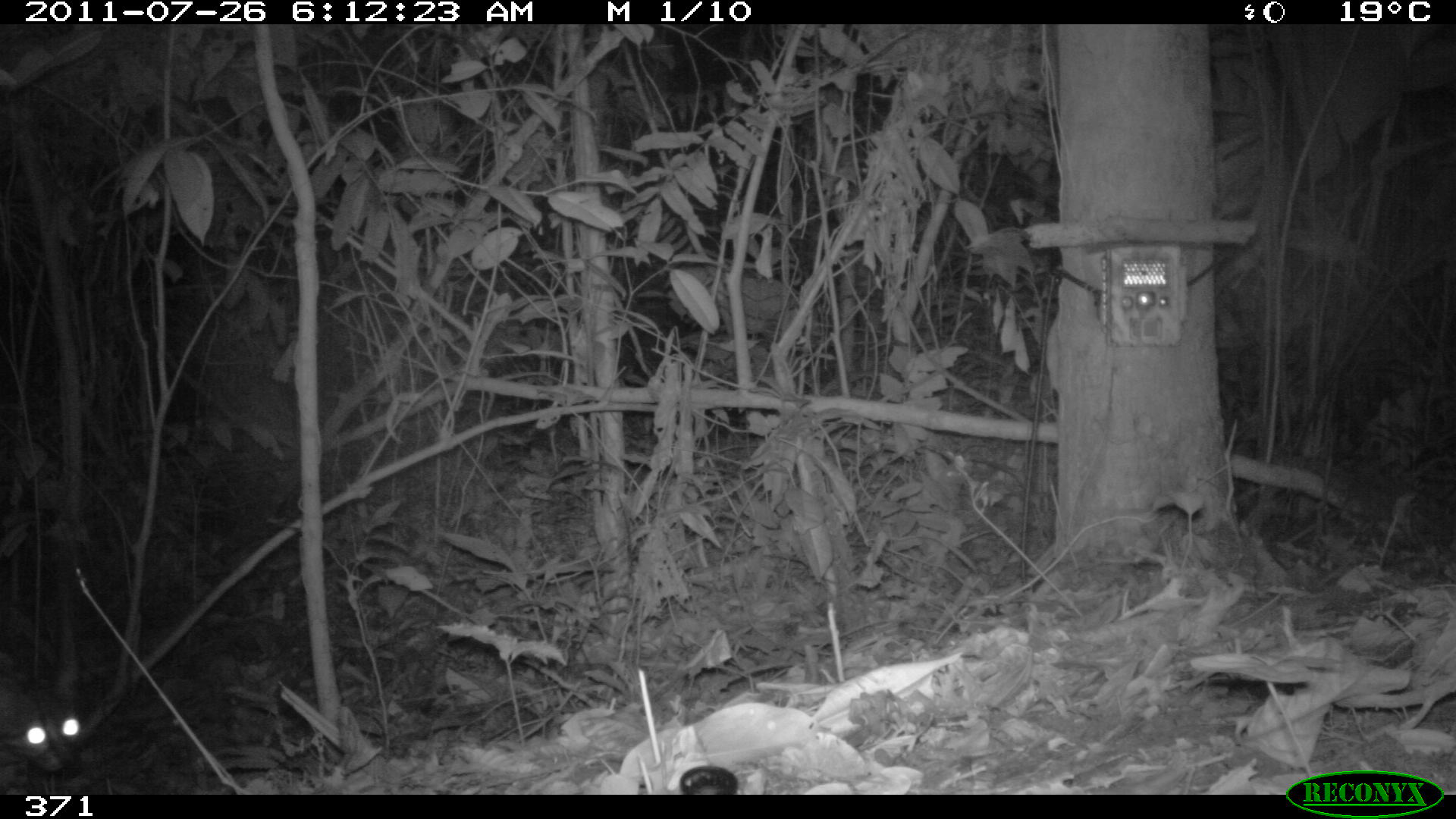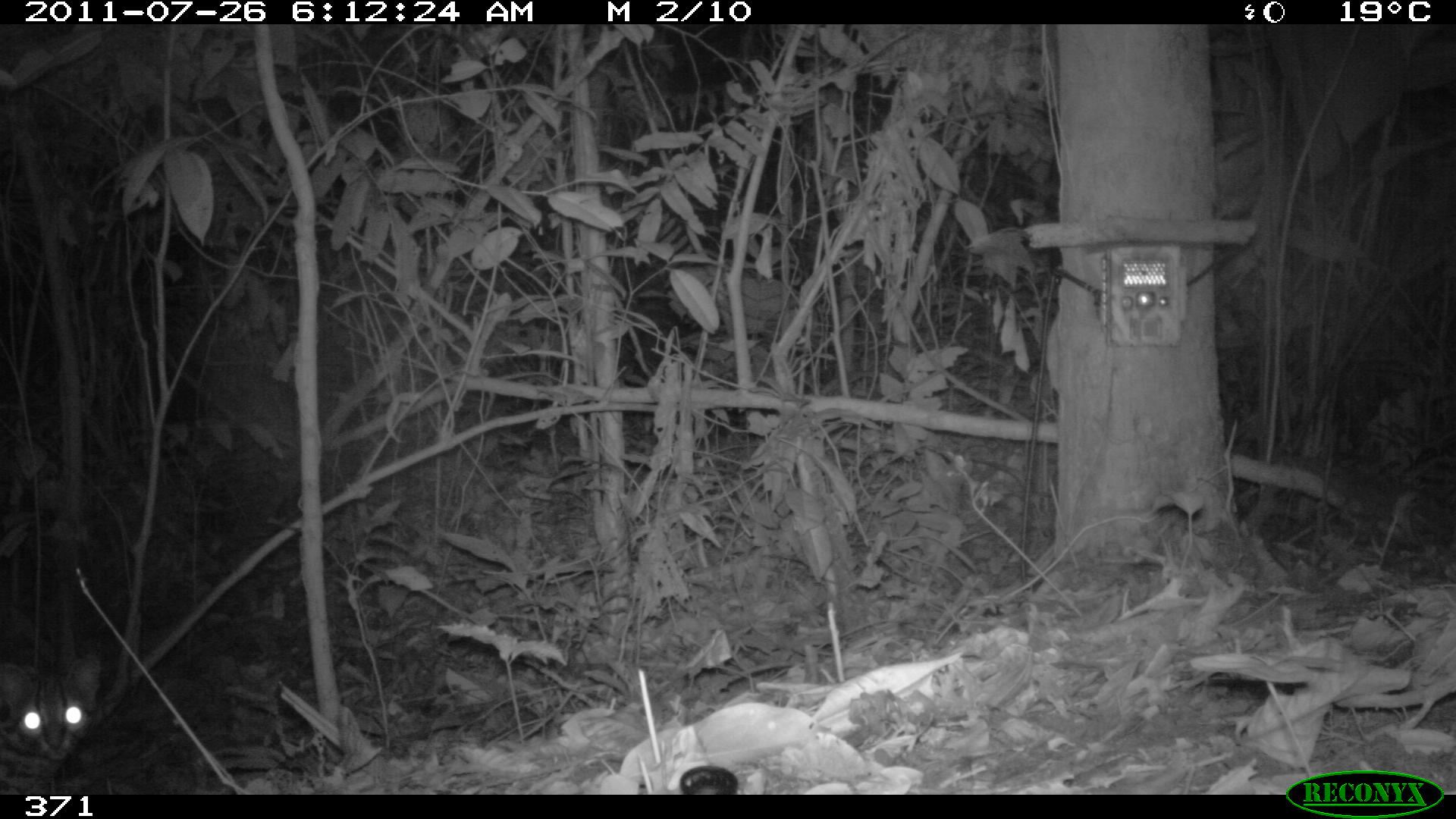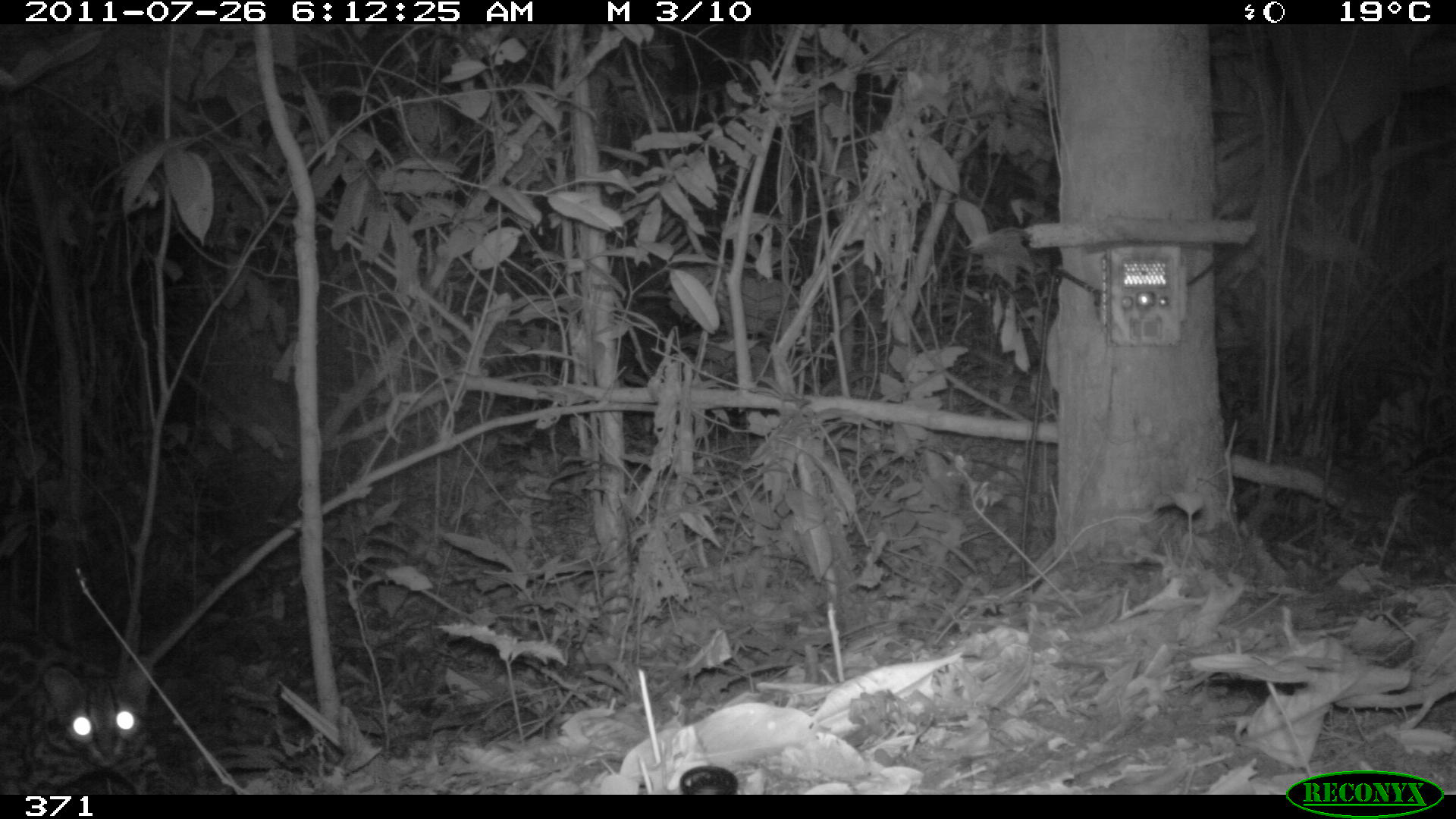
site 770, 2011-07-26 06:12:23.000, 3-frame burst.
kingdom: Animalia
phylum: Chordata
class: Mammalia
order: Carnivora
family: Felidae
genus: Leopardus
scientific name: Leopardus wiedii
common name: margay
Leopardus wiedii (margay).